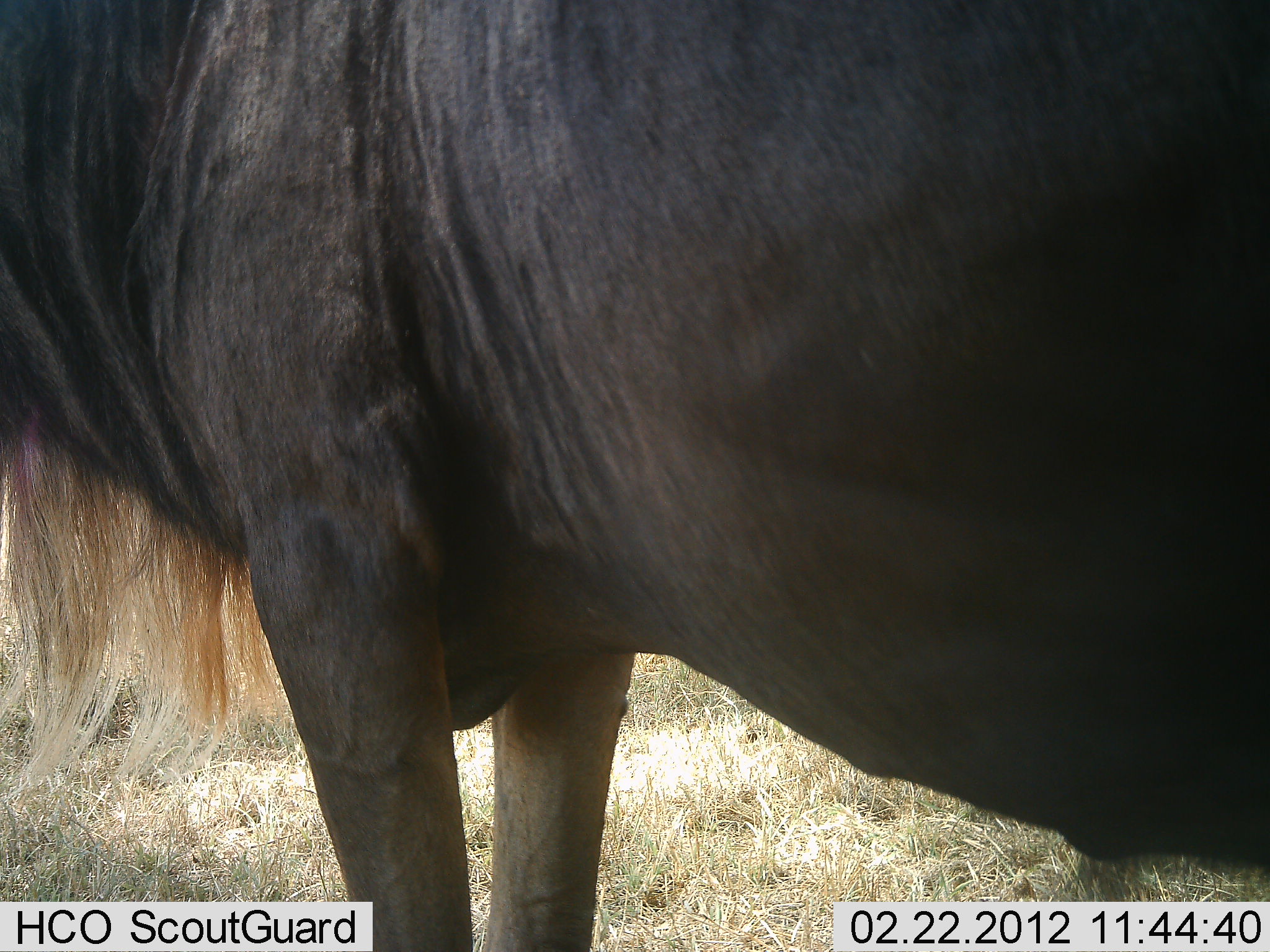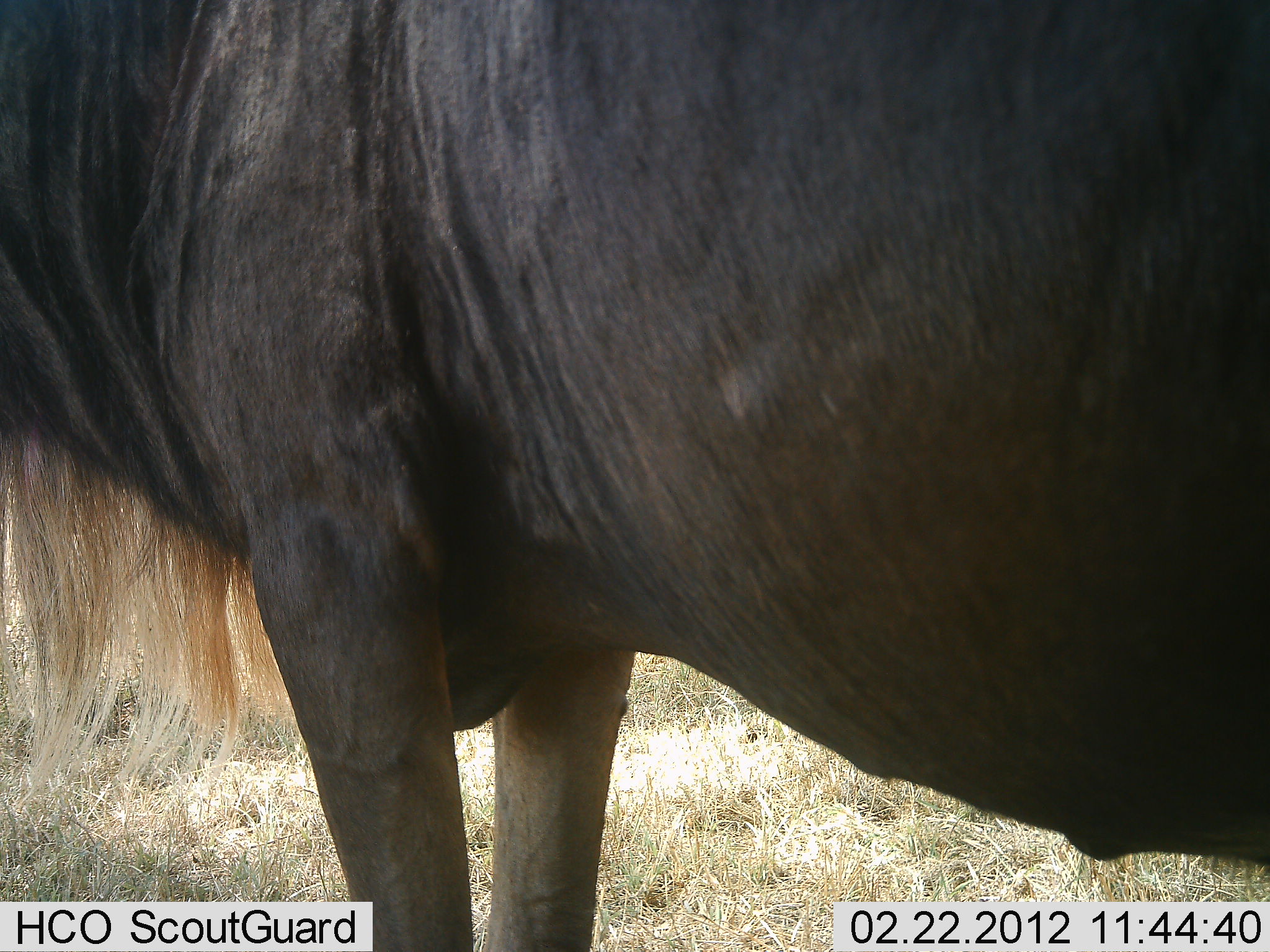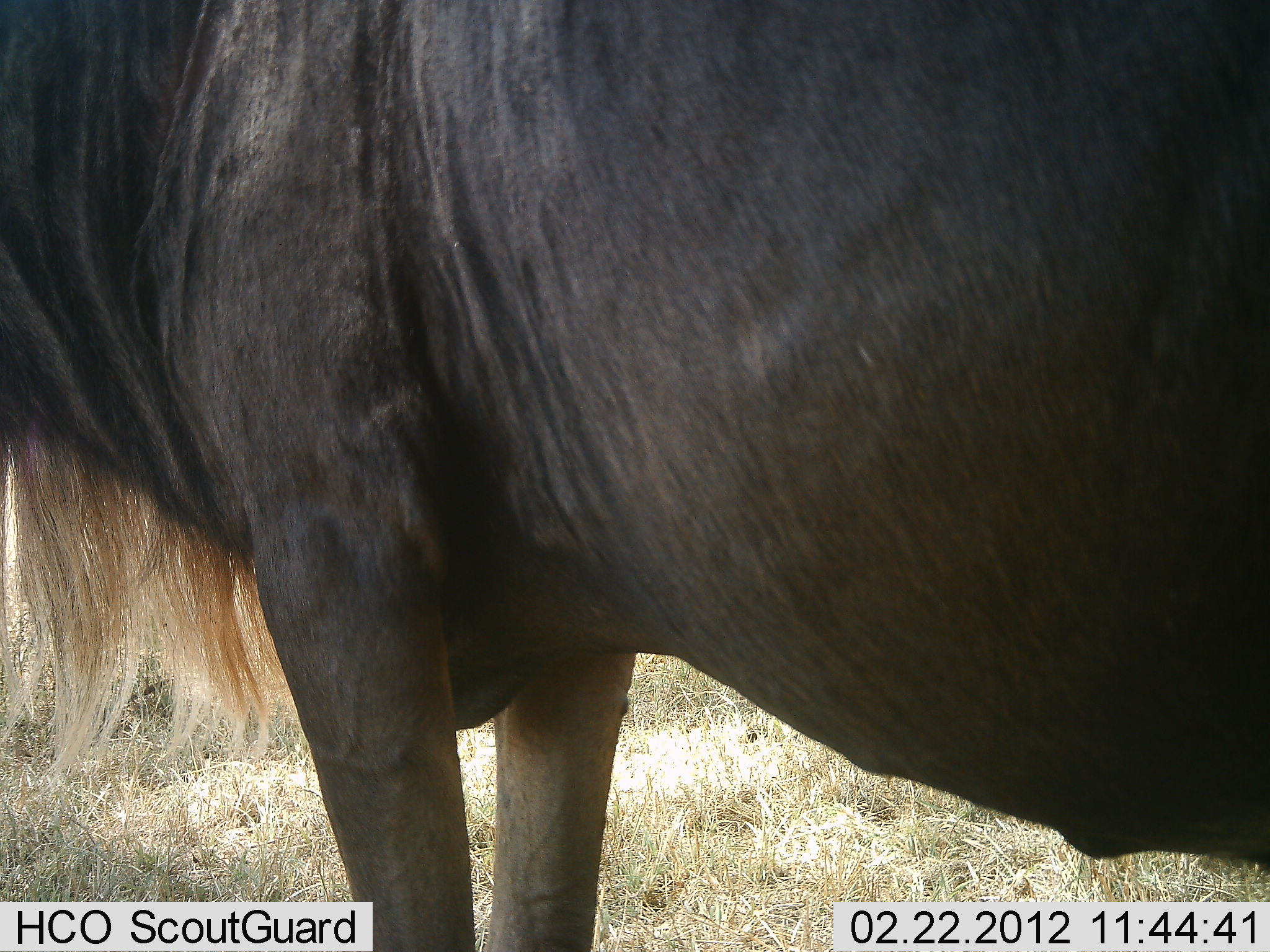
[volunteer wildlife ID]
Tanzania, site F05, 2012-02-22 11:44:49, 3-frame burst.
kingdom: Animalia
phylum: Chordata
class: Mammalia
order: Artiodactyla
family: Bovidae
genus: Connochaetes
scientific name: Connochaetes taurinus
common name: blue wildebeest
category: wildebeest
Wildebeest (blue wildebeest) (Connochaetes taurinus), count 1. Behavior (volunteer vote fractions): standing 95%, resting 0%, moving 0%, interacting 5%. Young present (vote fraction): 0%. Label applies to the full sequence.